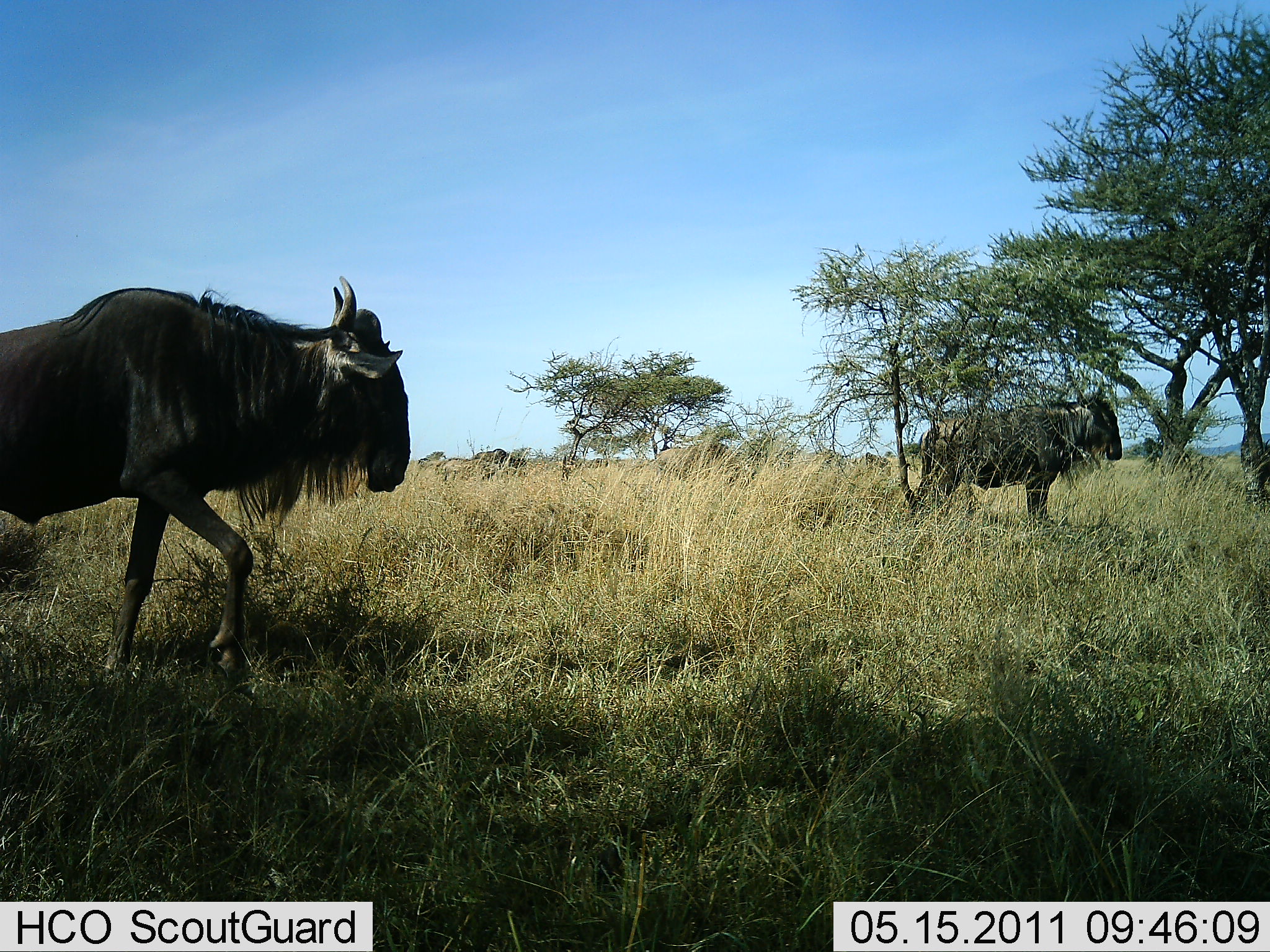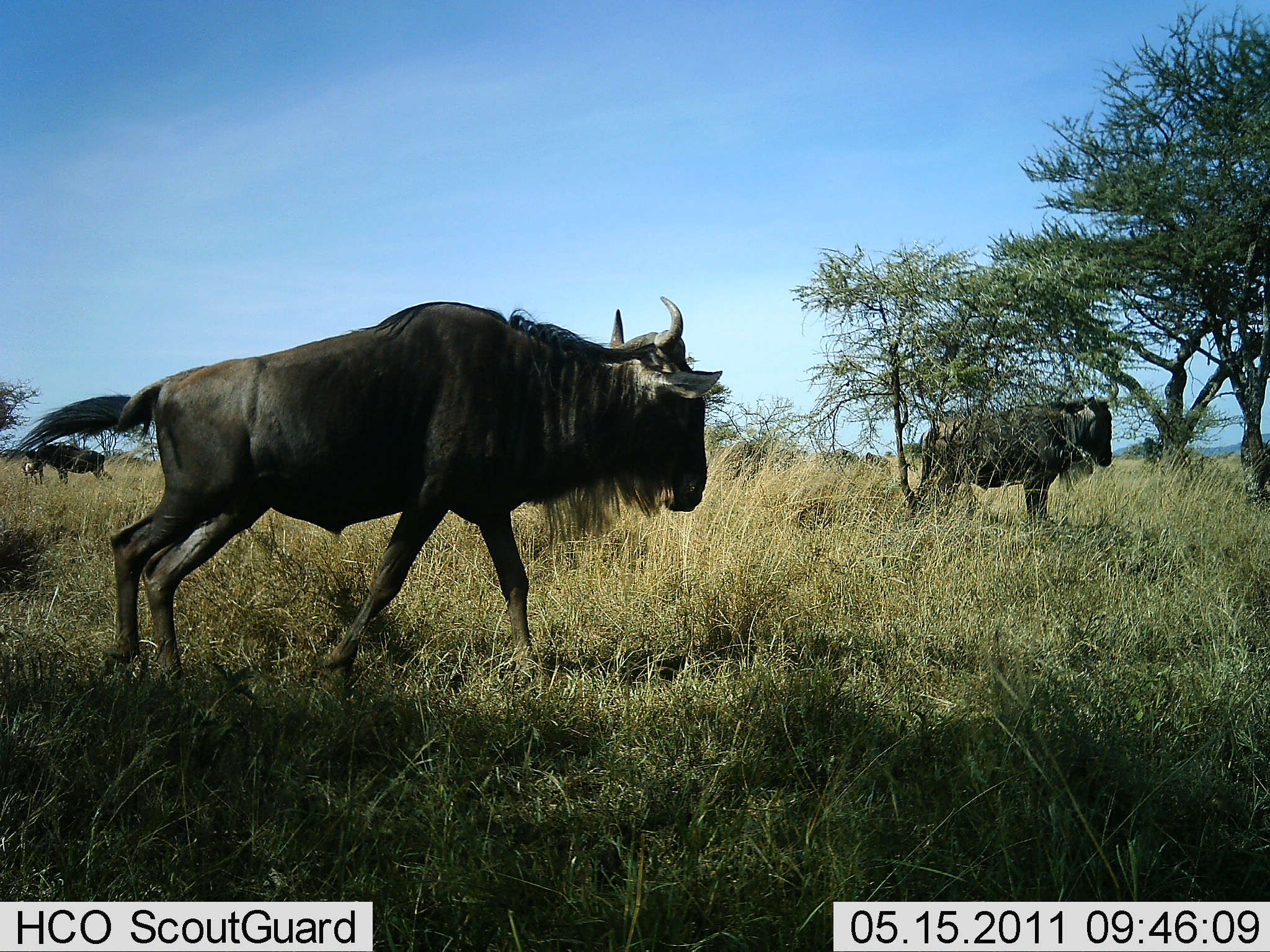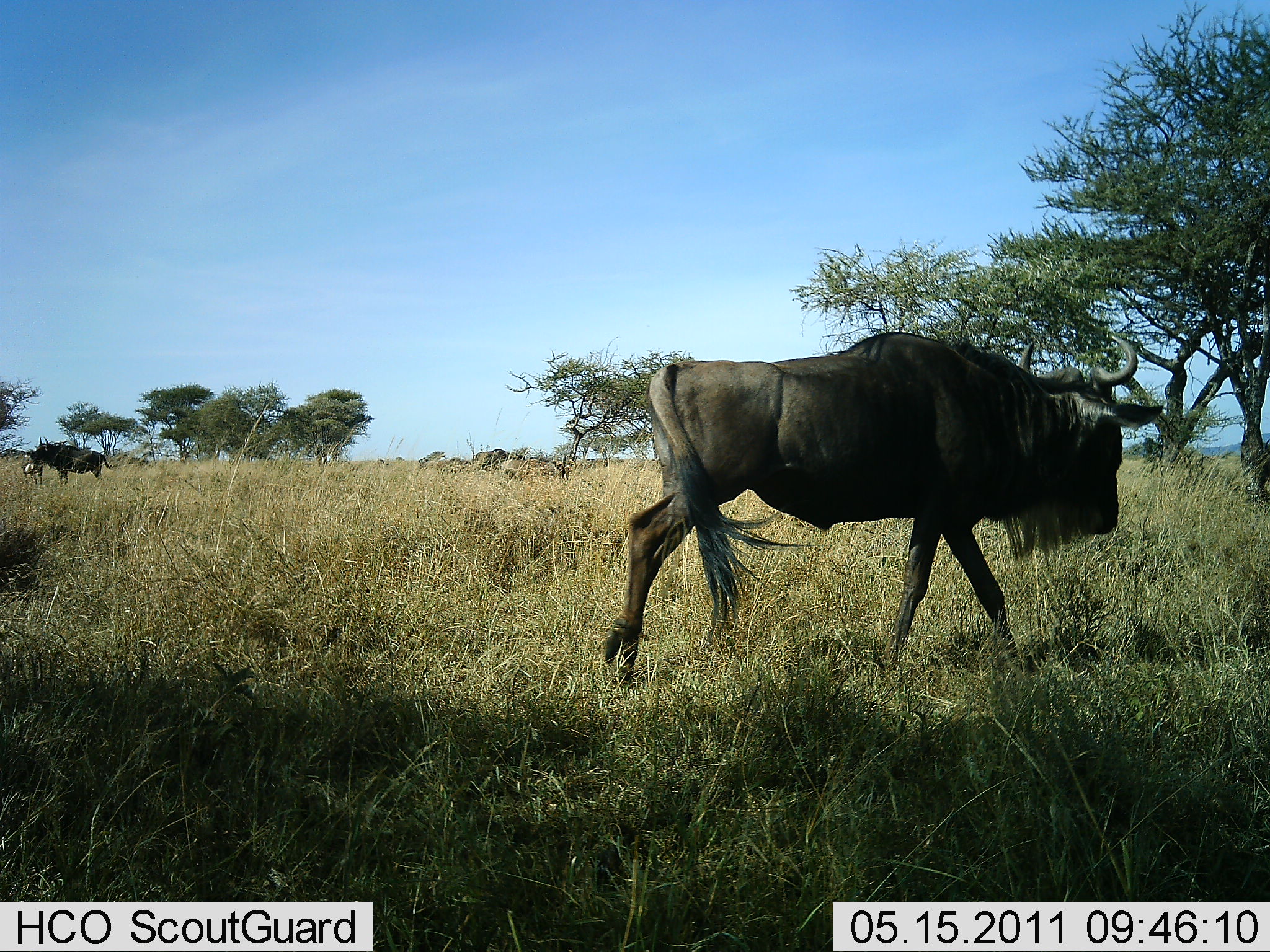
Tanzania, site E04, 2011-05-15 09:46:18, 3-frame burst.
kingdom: Animalia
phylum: Chordata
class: Mammalia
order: Artiodactyla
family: Bovidae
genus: Connochaetes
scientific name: Connochaetes taurinus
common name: blue wildebeest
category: wildebeest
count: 3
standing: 50%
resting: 0%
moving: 100%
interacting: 0%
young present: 20%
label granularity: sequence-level